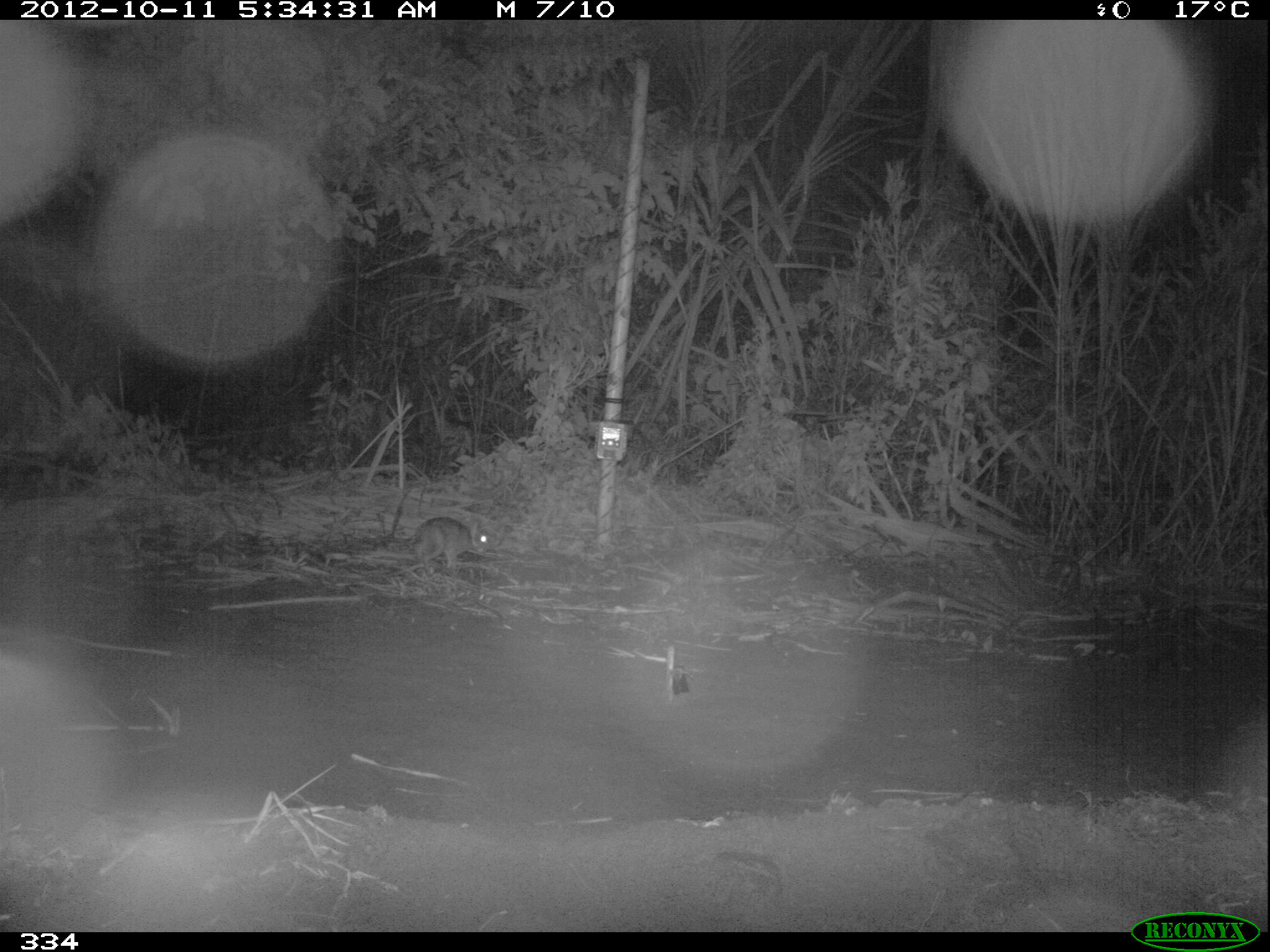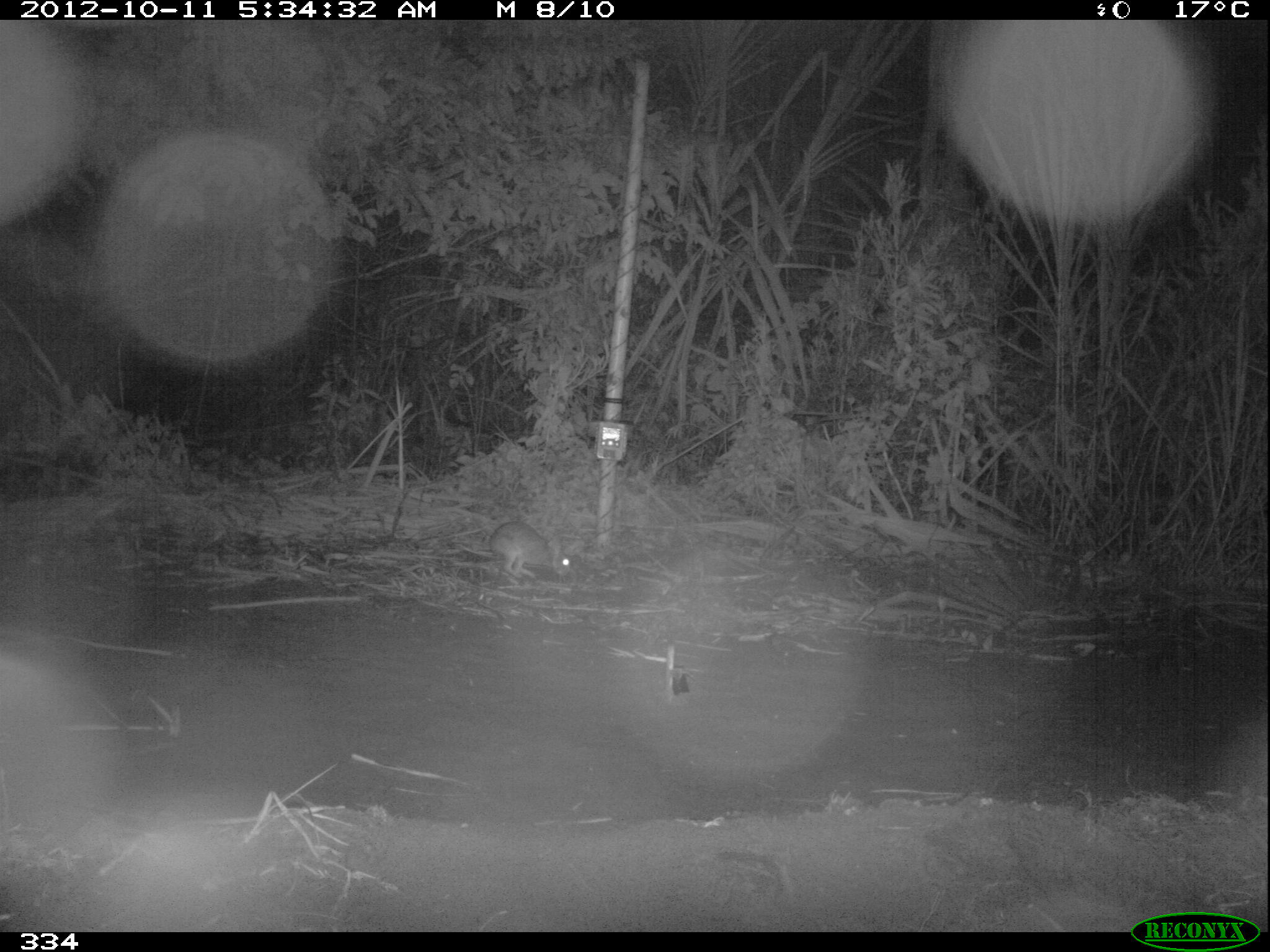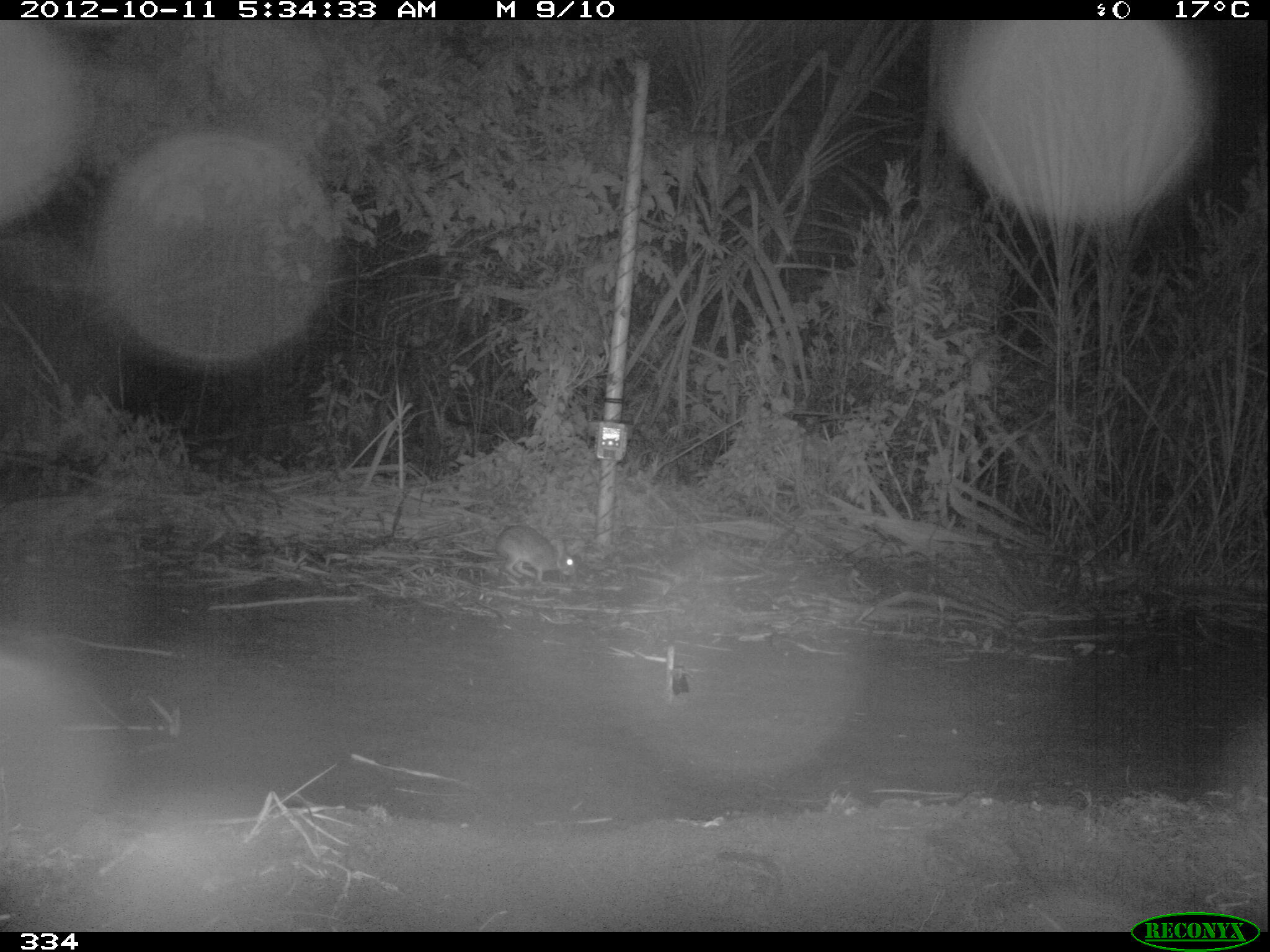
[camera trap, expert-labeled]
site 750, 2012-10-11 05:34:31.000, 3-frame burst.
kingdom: Animalia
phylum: Chordata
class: Mammalia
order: Lagomorpha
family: Leporidae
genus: Sylvilagus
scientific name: Sylvilagus brasiliensis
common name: tapeti